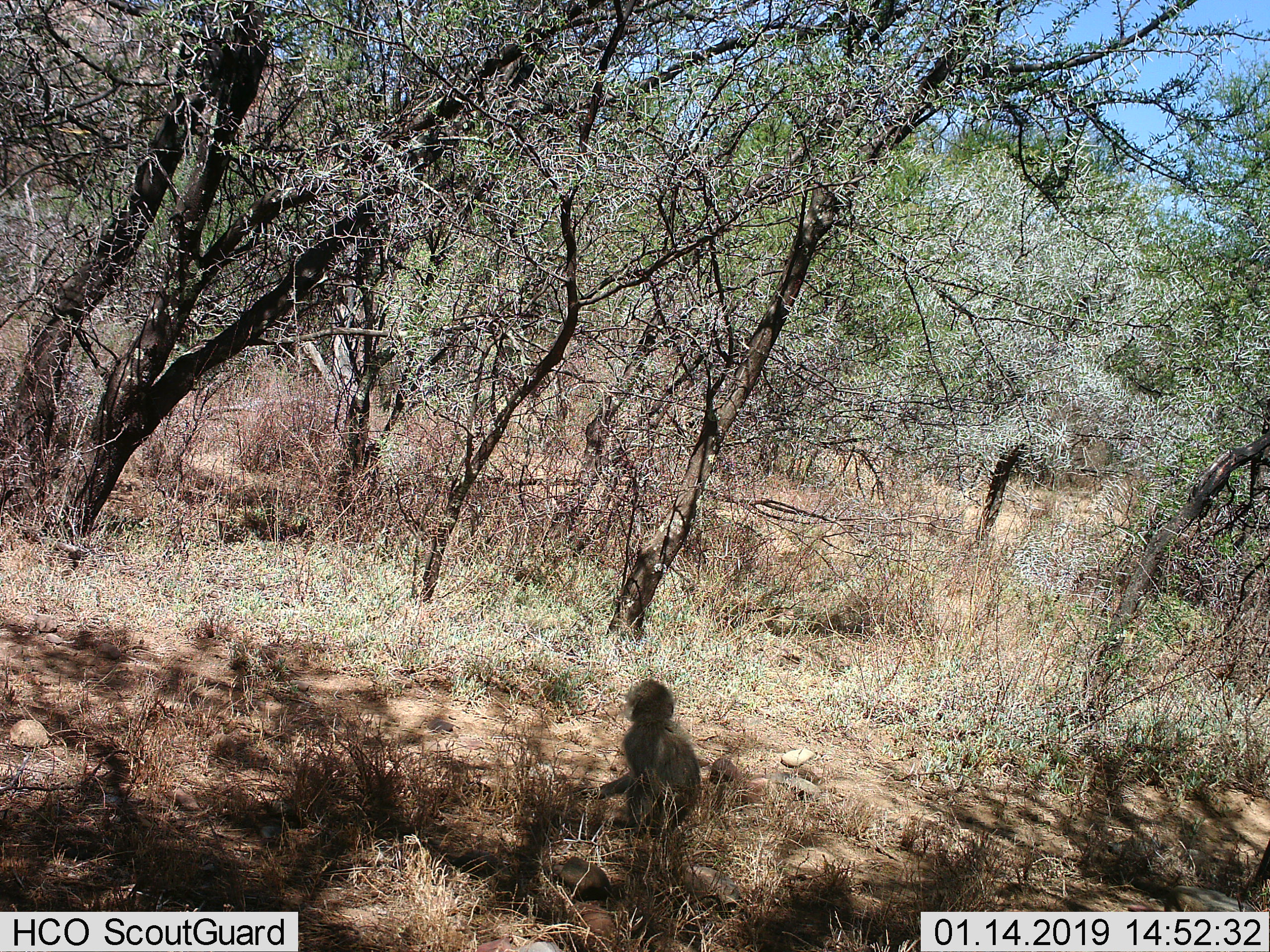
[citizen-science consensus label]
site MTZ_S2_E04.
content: unidentified animal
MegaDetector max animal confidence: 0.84